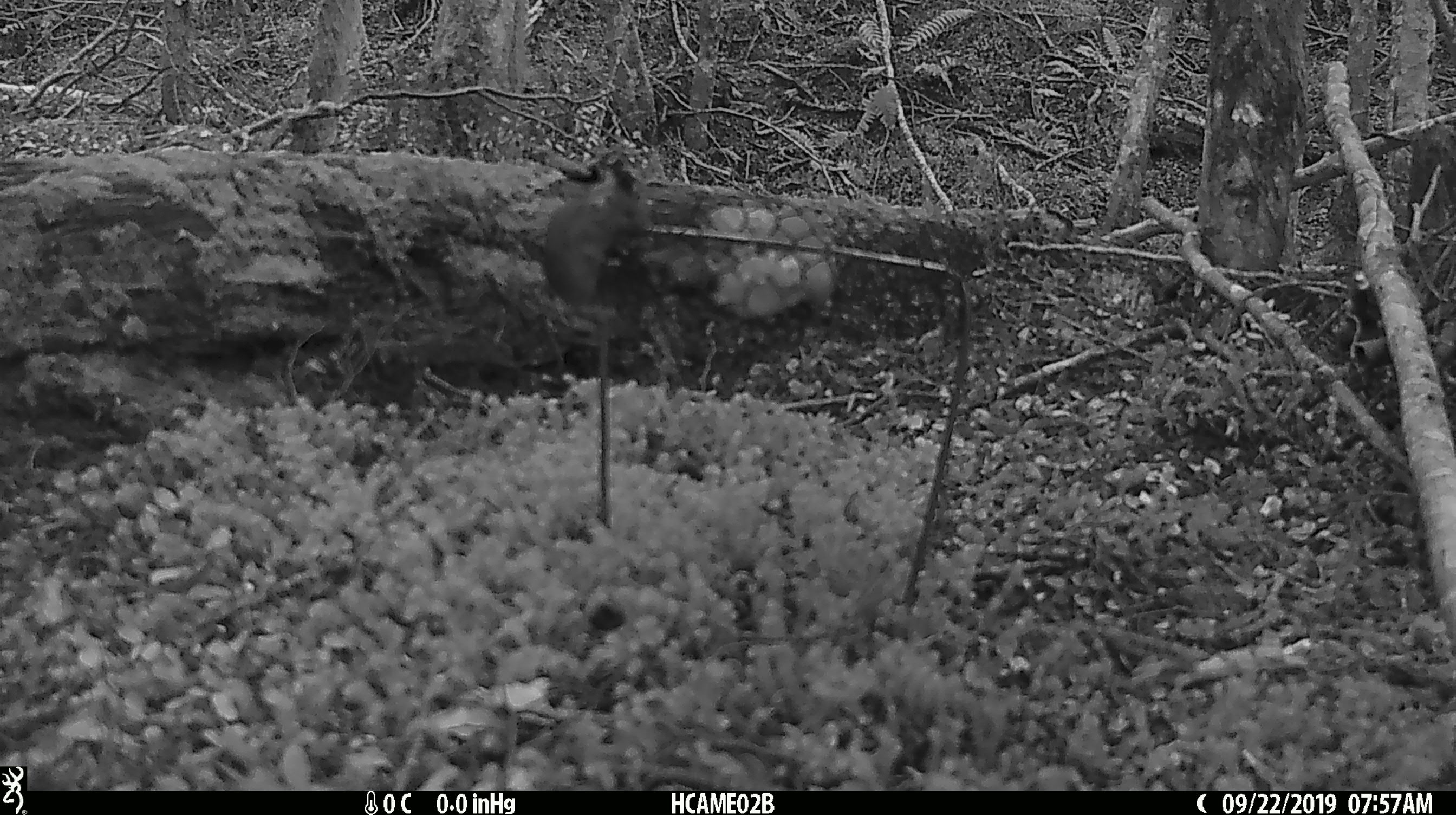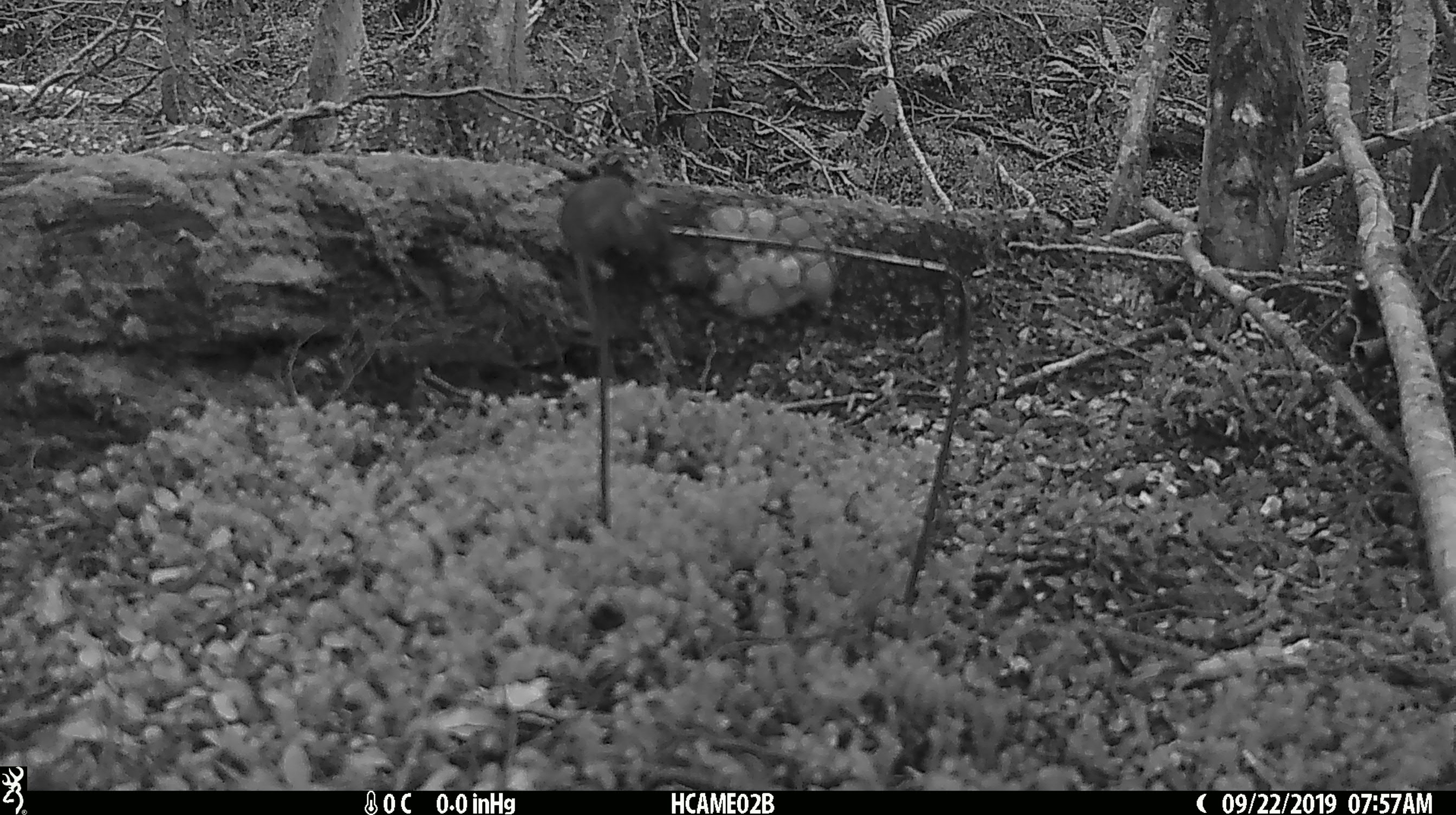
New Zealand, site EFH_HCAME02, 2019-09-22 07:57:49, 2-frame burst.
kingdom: Animalia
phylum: Chordata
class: Mammalia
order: Rodentia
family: Muridae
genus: Mus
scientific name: Mus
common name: mouse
Mouse (Mus).